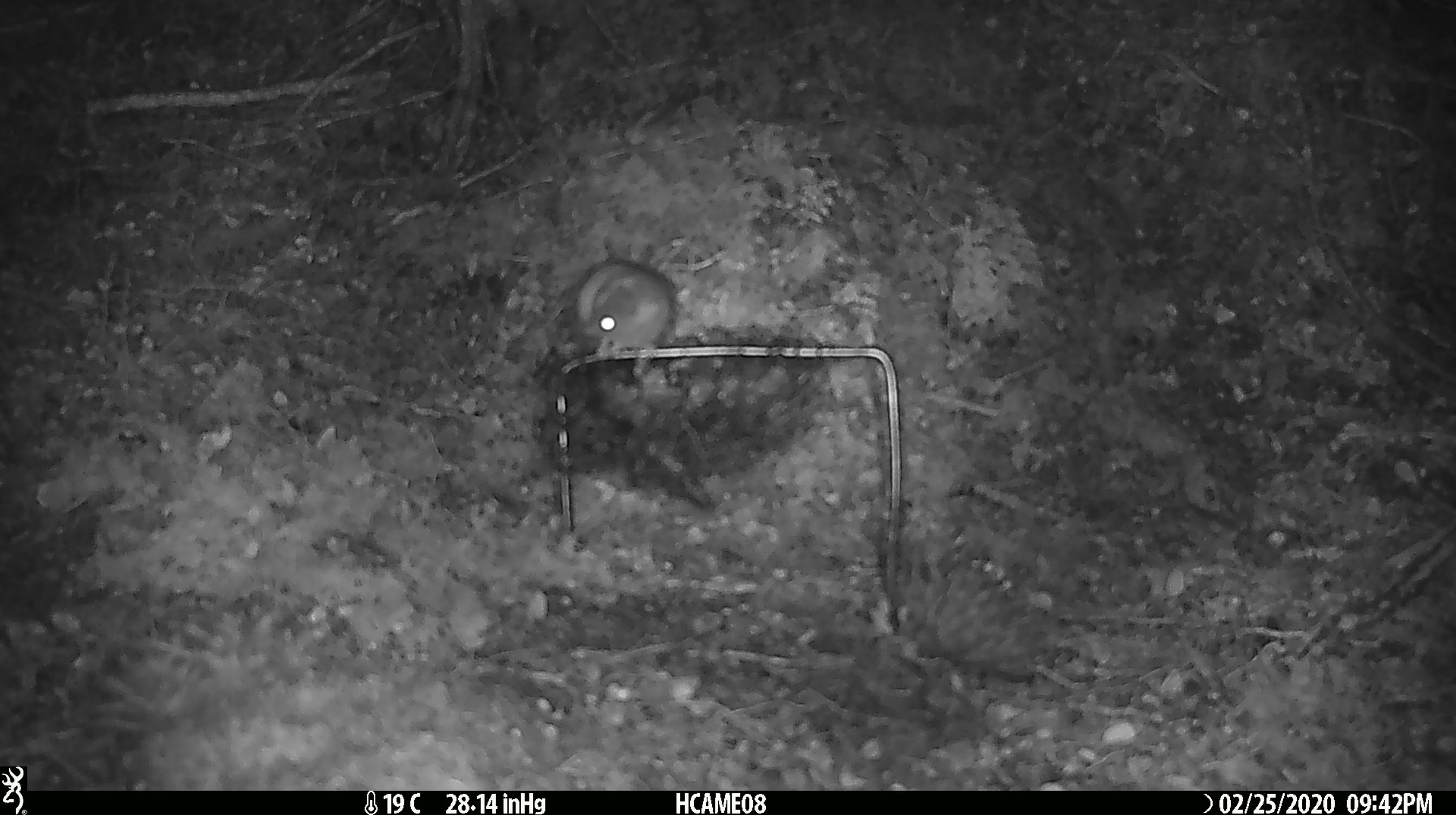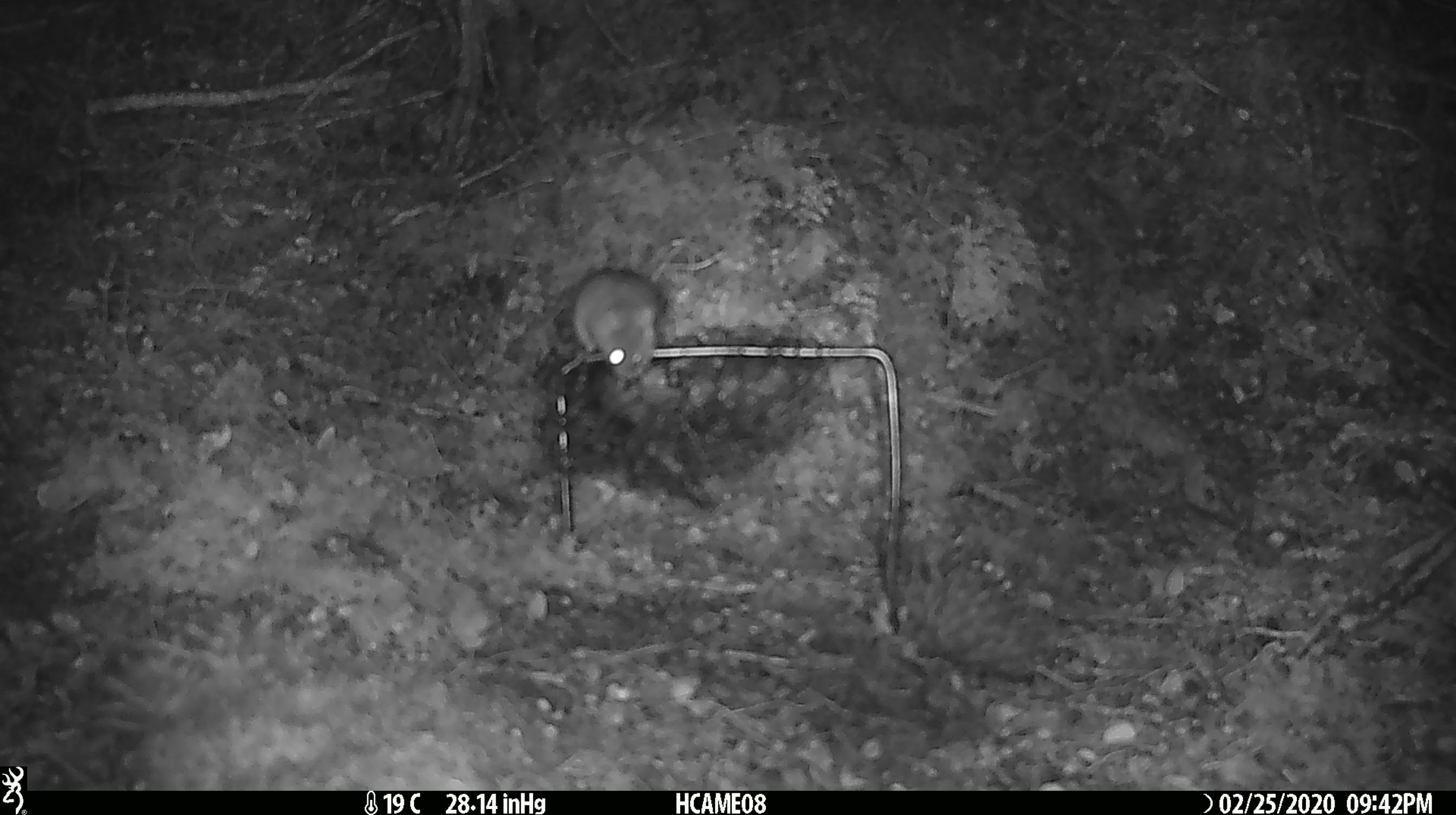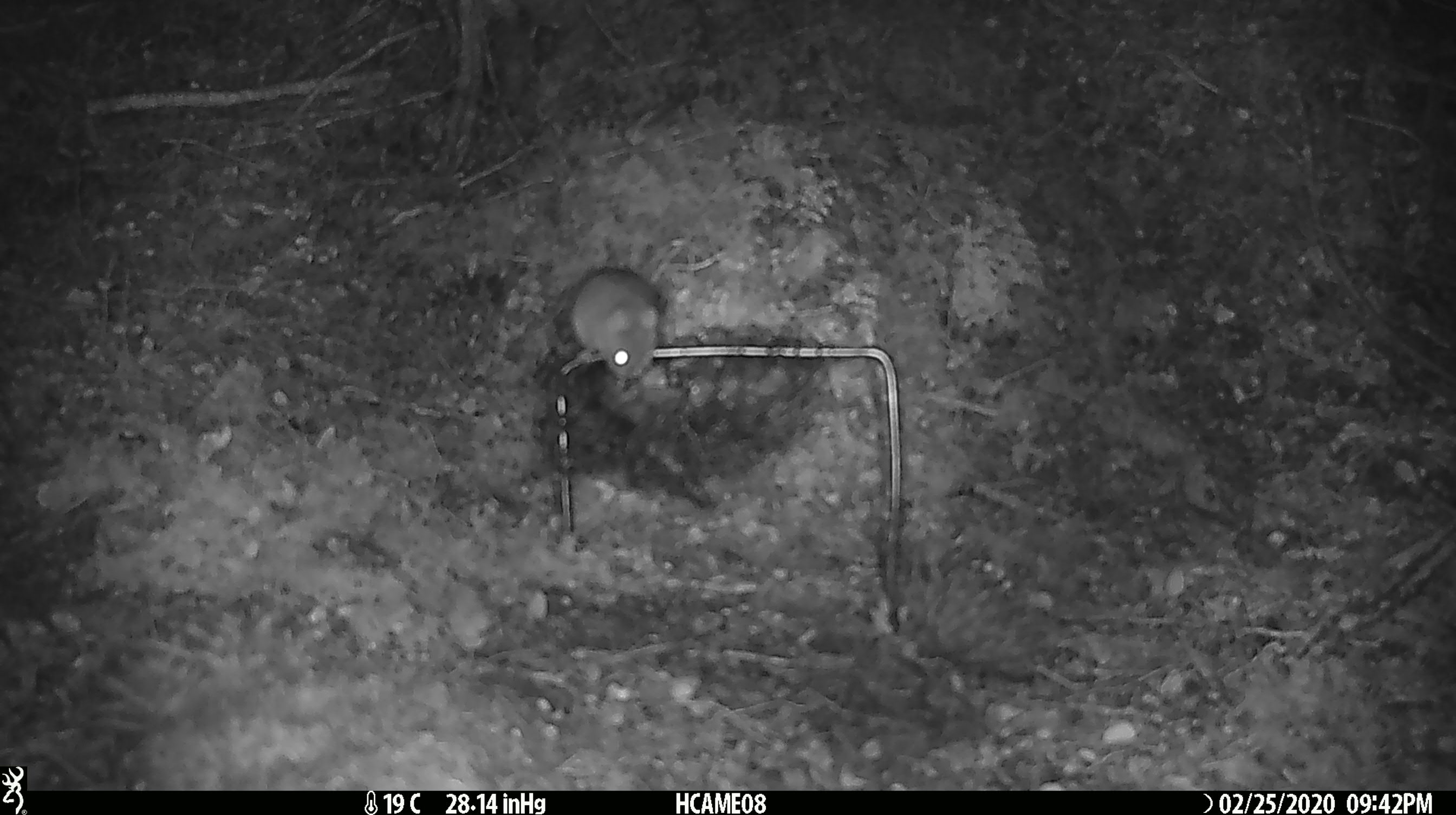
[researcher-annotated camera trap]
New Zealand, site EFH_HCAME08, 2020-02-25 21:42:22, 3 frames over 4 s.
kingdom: Animalia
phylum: Chordata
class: Mammalia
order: Rodentia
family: Muridae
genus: Mus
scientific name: Mus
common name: mouse